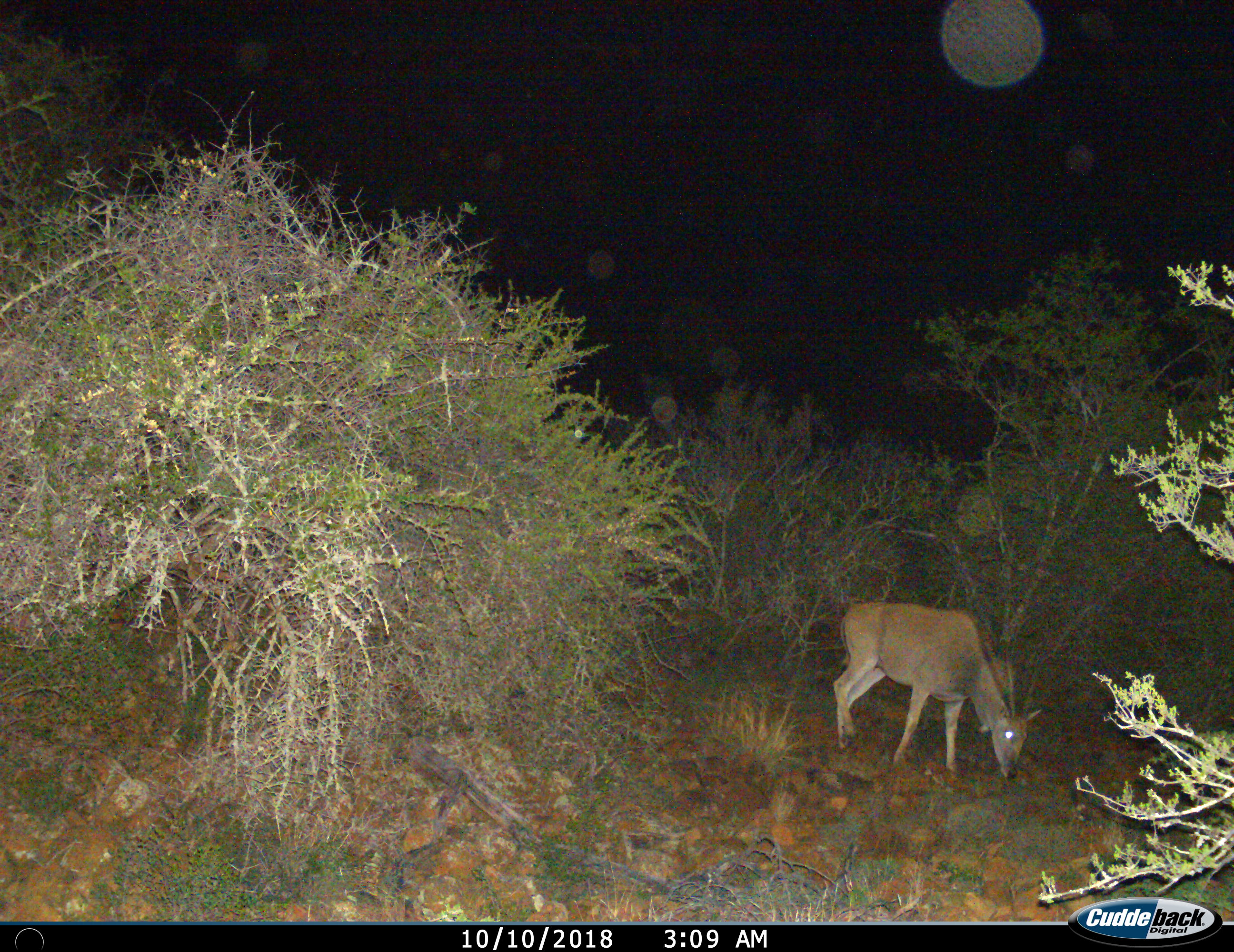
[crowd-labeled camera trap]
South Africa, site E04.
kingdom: Animalia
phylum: Chordata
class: Mammalia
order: Artiodactyla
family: Bovidae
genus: Tragelaphus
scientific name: Tragelaphus oryx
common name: eland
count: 1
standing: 22%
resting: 0%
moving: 11%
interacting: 0%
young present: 0%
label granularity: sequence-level